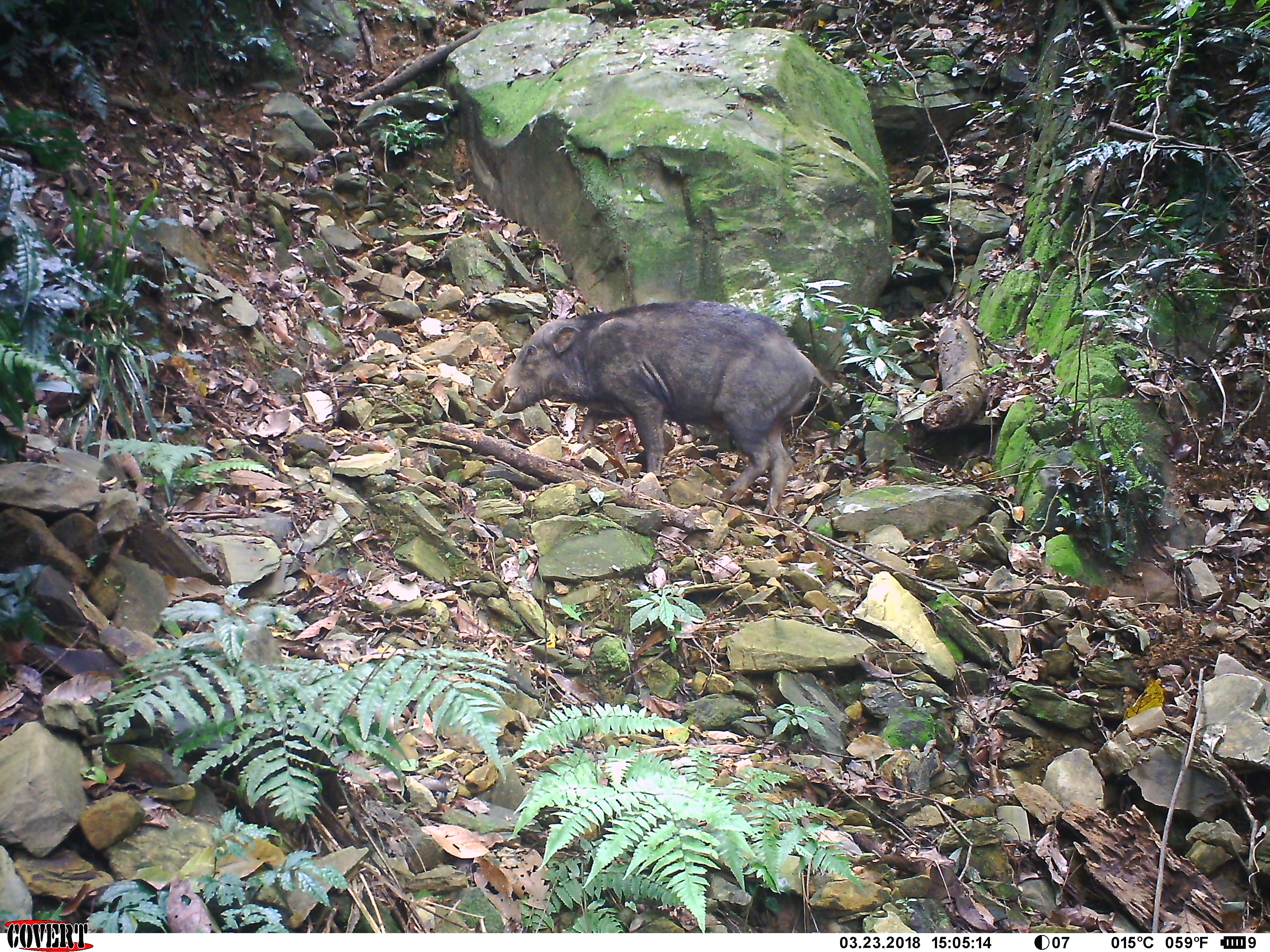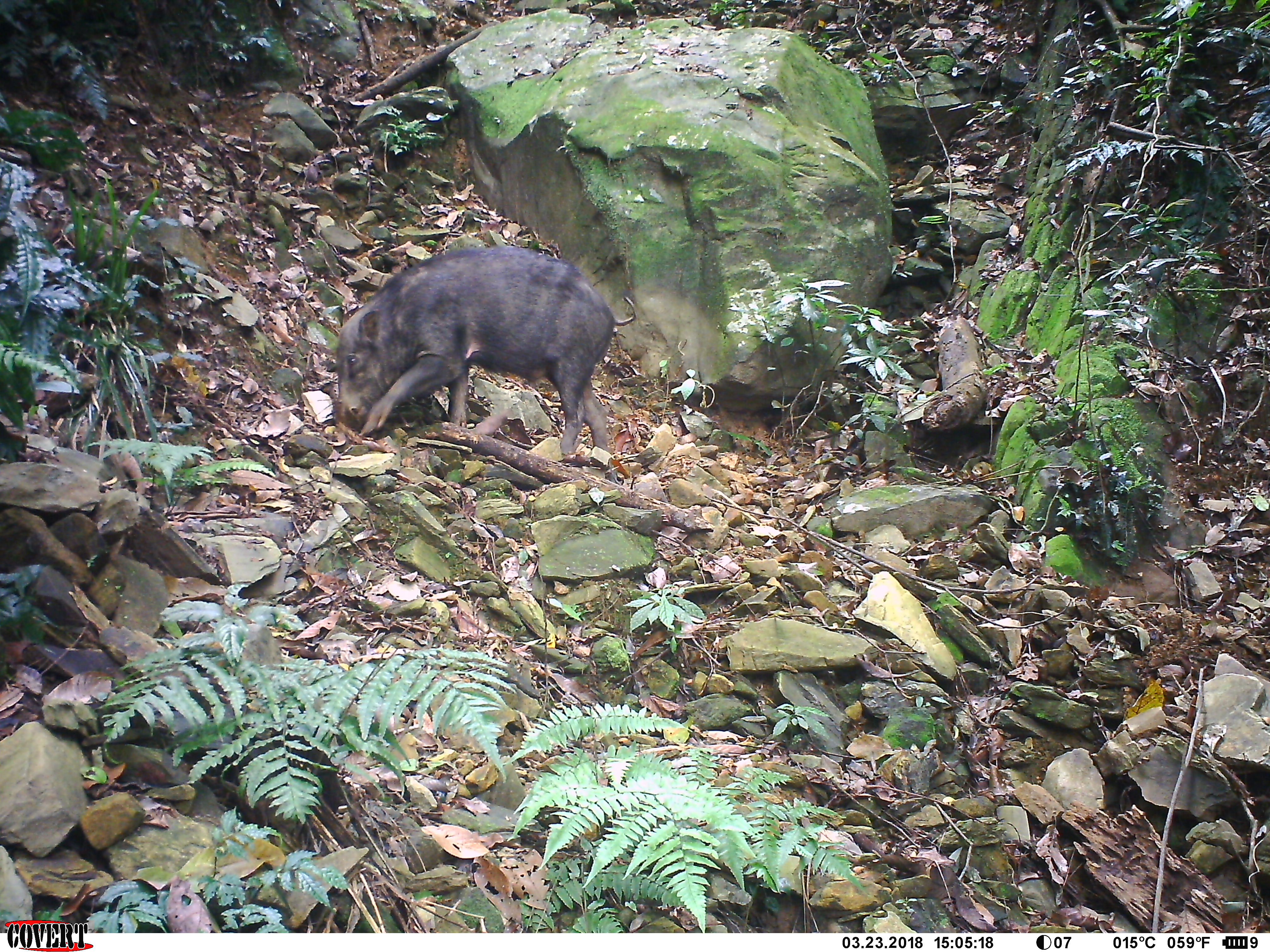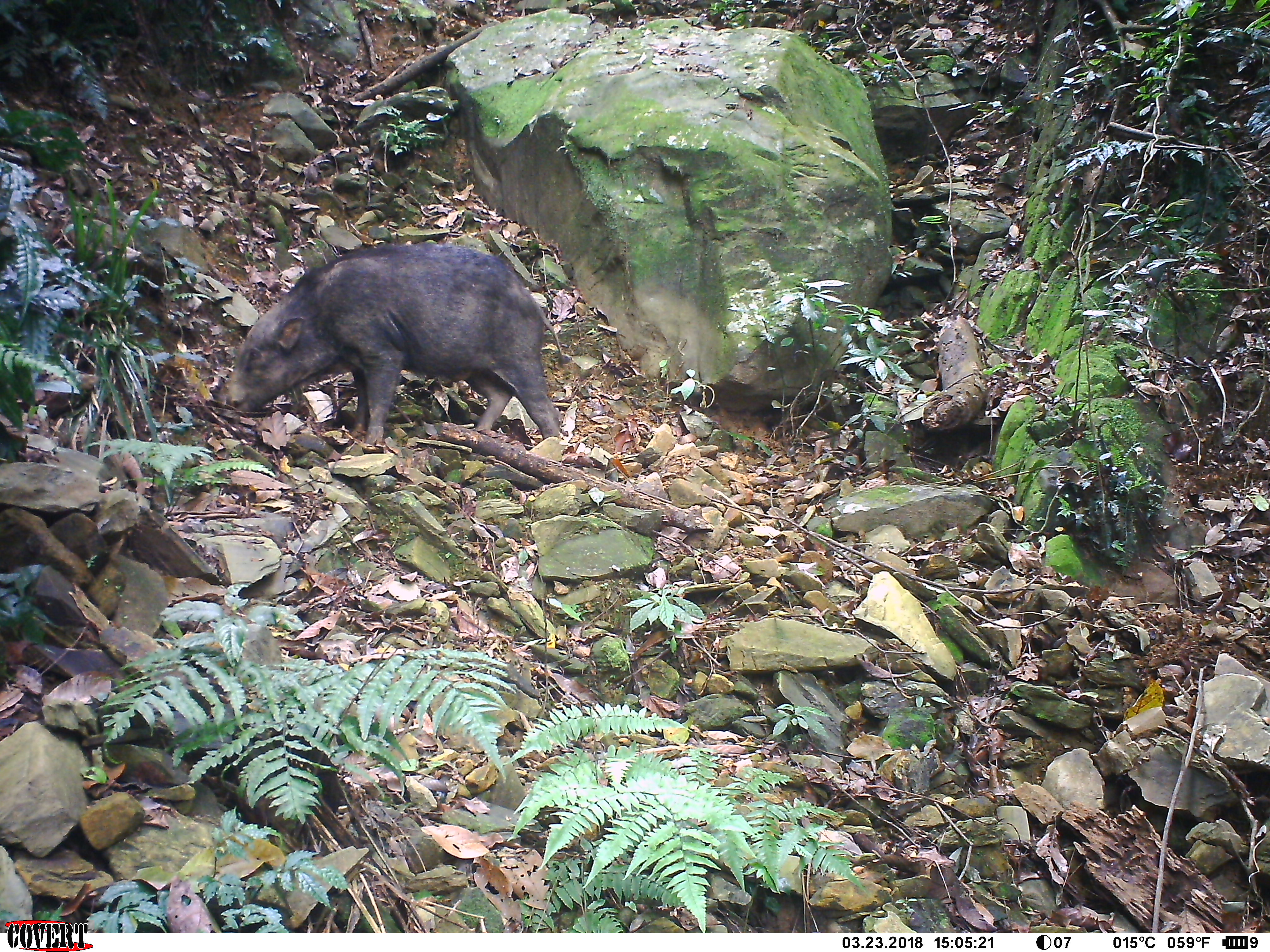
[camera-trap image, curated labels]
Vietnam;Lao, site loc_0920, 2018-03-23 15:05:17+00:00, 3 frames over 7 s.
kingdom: Animalia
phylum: Chordata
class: Mammalia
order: Artiodactyla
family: Suidae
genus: Sus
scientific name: Sus scrofa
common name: eurasian wild pig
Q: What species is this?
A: Eurasian wild pig (Sus scrofa).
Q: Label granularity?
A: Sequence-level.